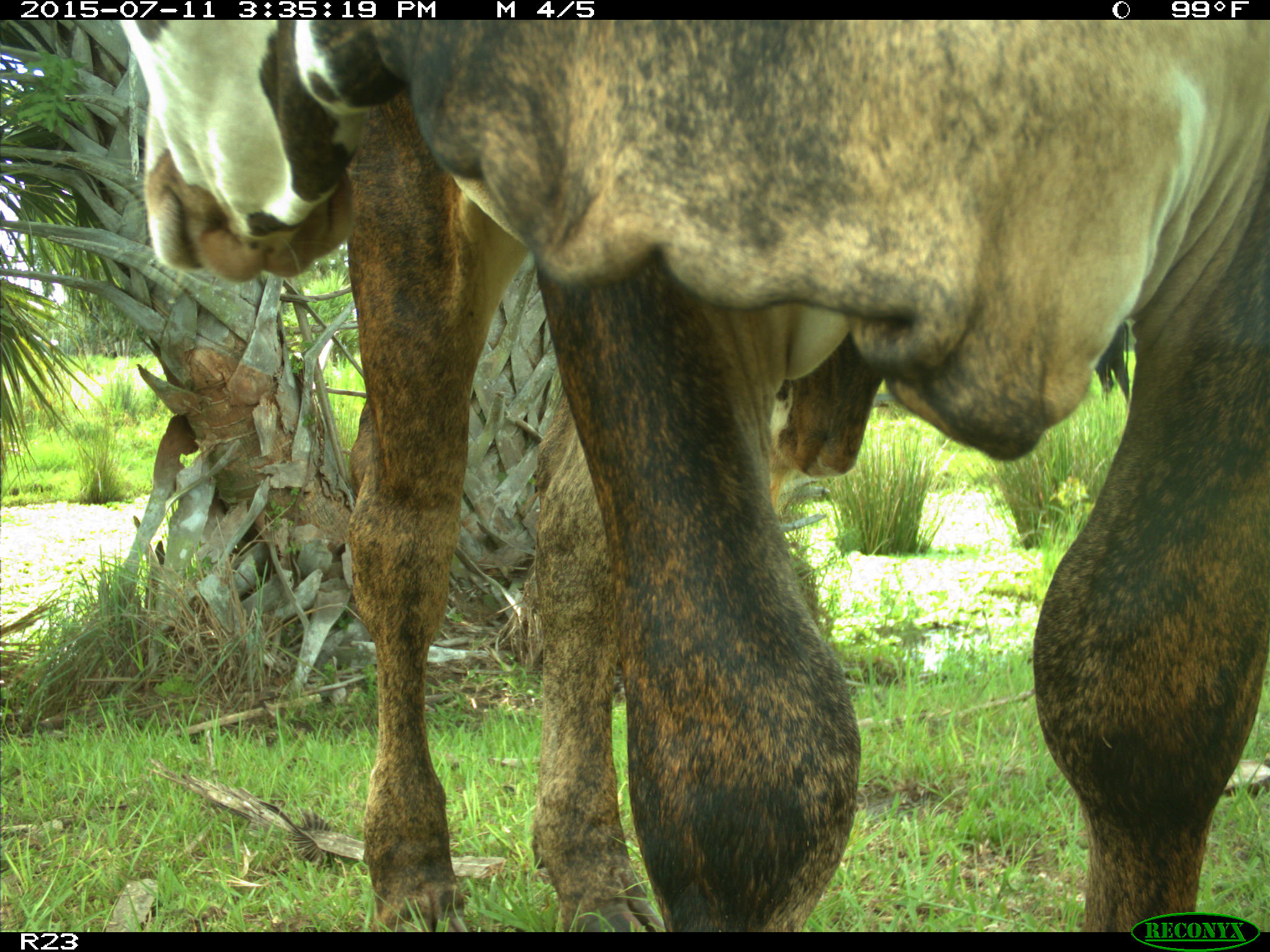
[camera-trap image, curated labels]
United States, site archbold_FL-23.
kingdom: Animalia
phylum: Chordata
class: Mammalia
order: Artiodactyla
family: Bovidae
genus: Bos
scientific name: Bos taurus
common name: domestic cow